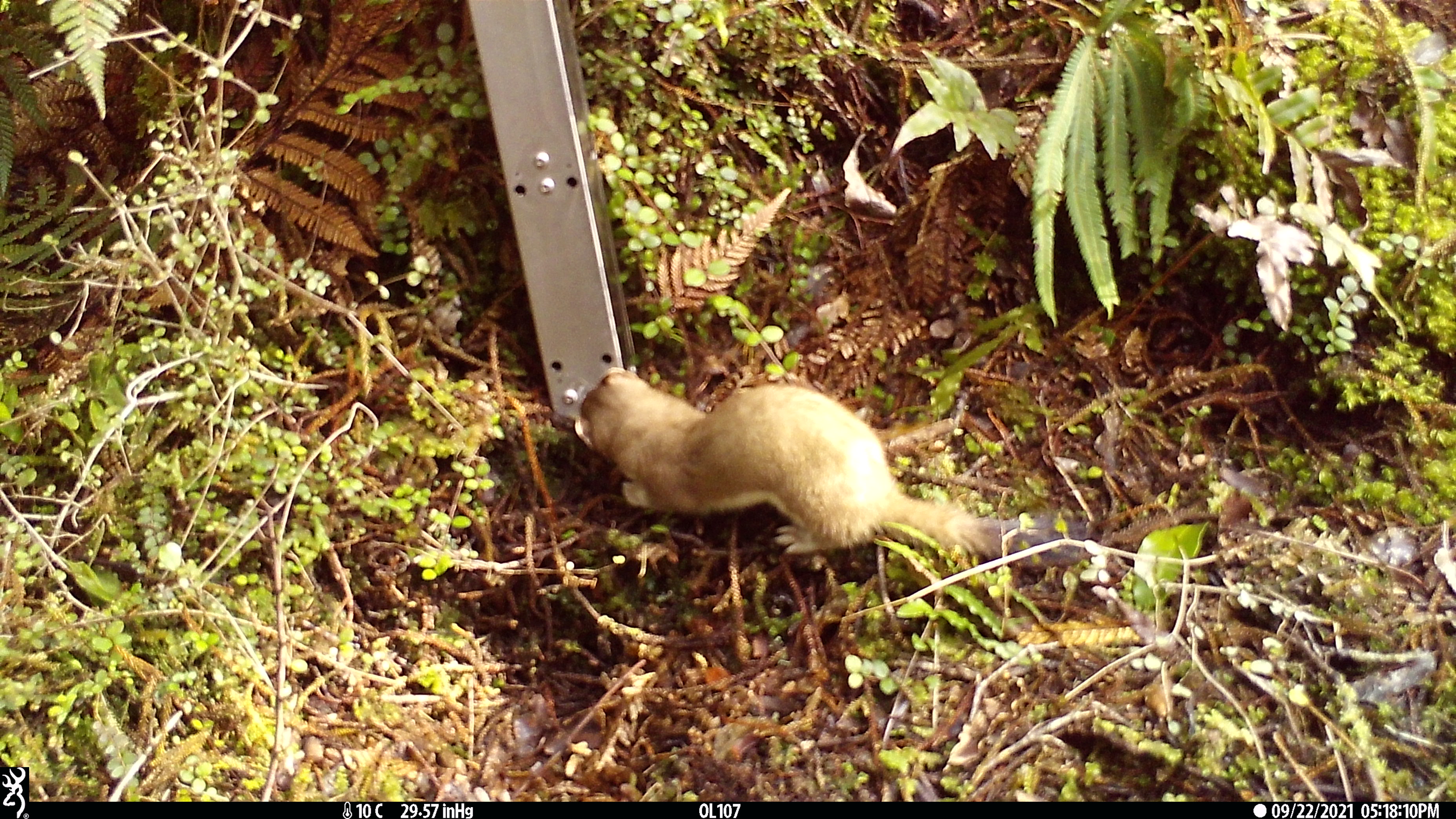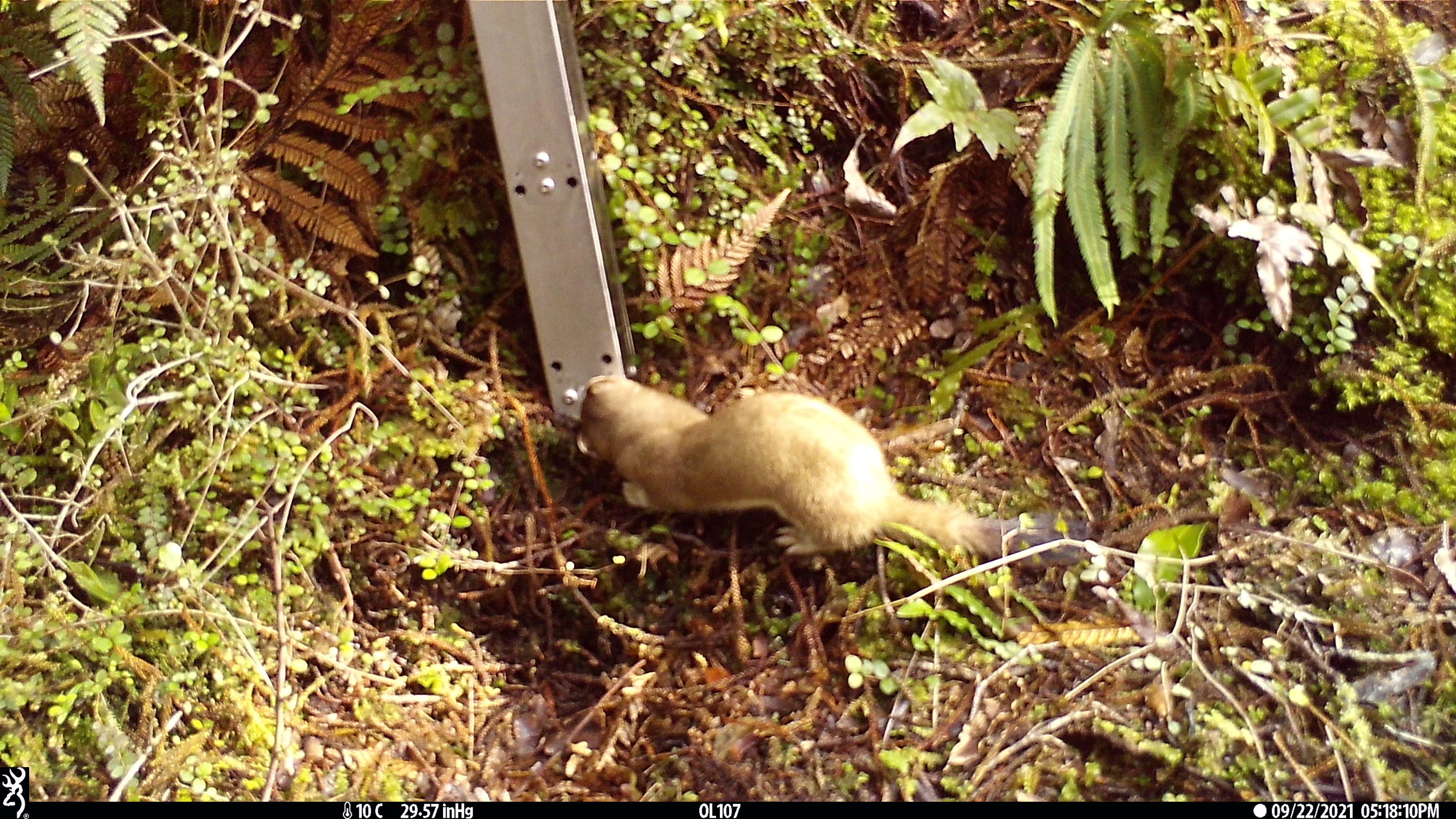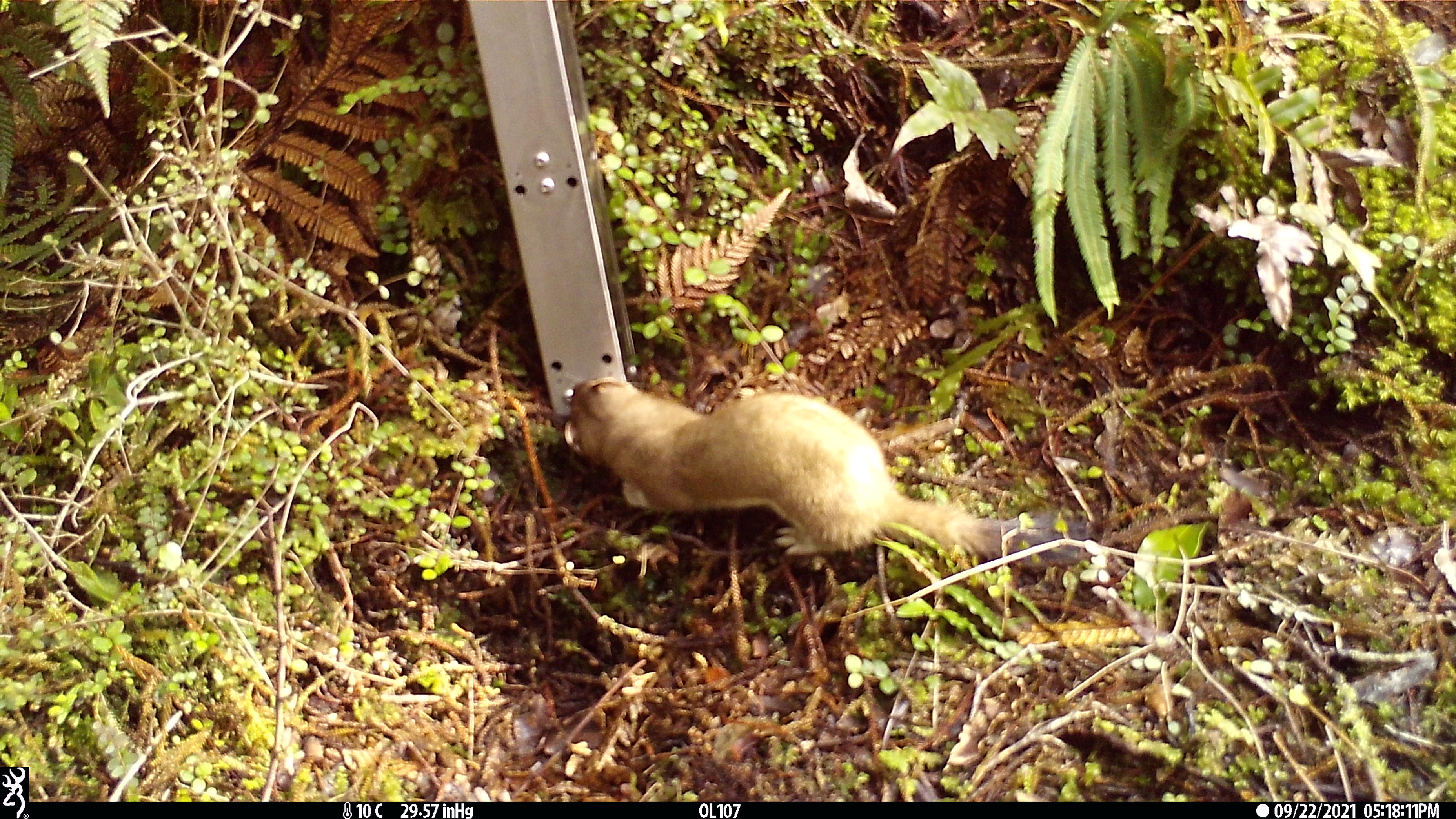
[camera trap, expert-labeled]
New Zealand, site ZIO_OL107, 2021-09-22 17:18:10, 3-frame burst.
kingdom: Animalia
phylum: Chordata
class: Mammalia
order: Carnivora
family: Mustelidae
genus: Mustela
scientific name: Mustela erminea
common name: stoat